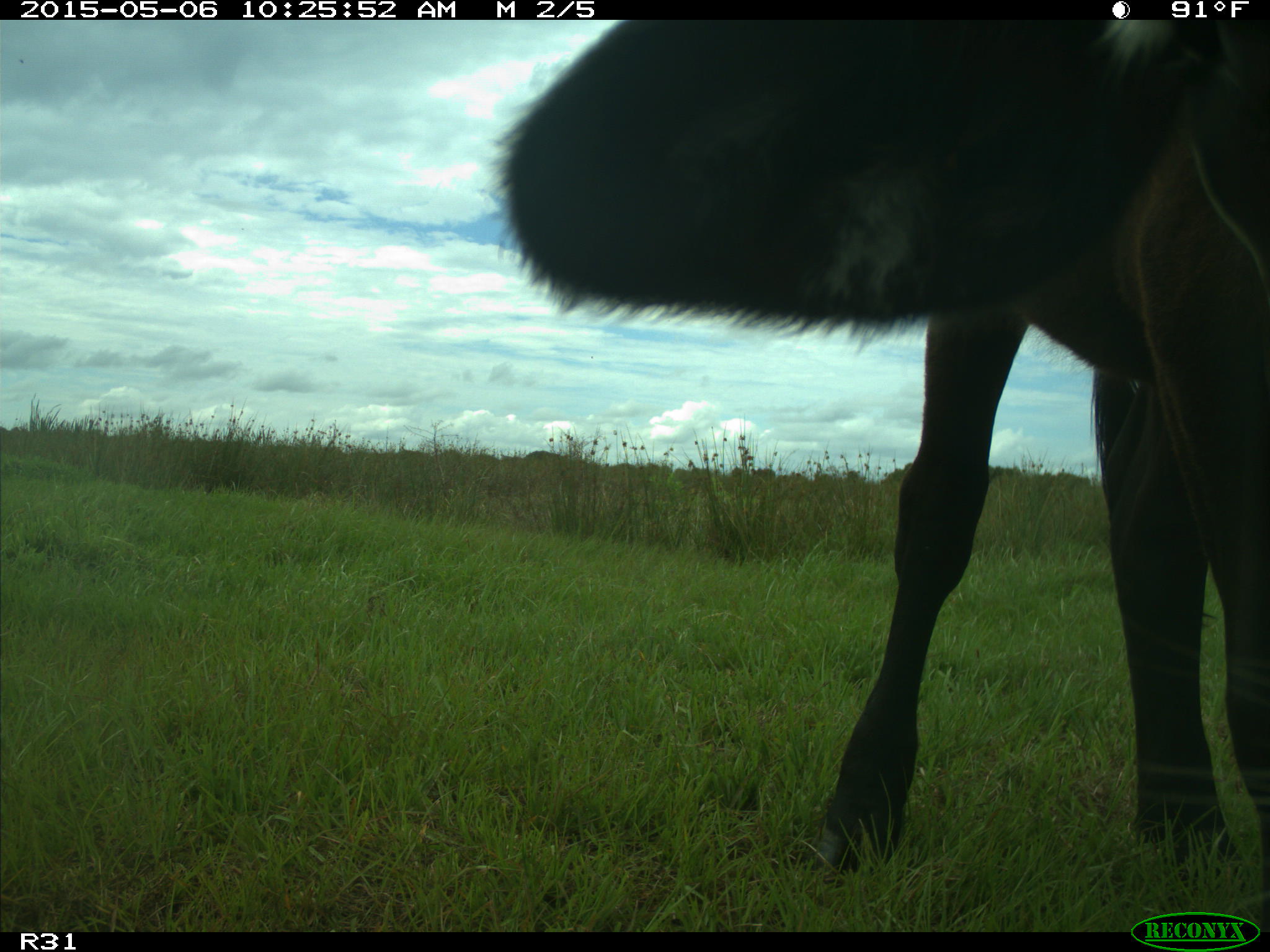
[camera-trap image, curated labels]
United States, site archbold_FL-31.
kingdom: Animalia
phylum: Chordata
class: Mammalia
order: Artiodactyla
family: Bovidae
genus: Bos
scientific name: Bos taurus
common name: domestic cow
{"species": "Bos taurus (domestic cow)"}